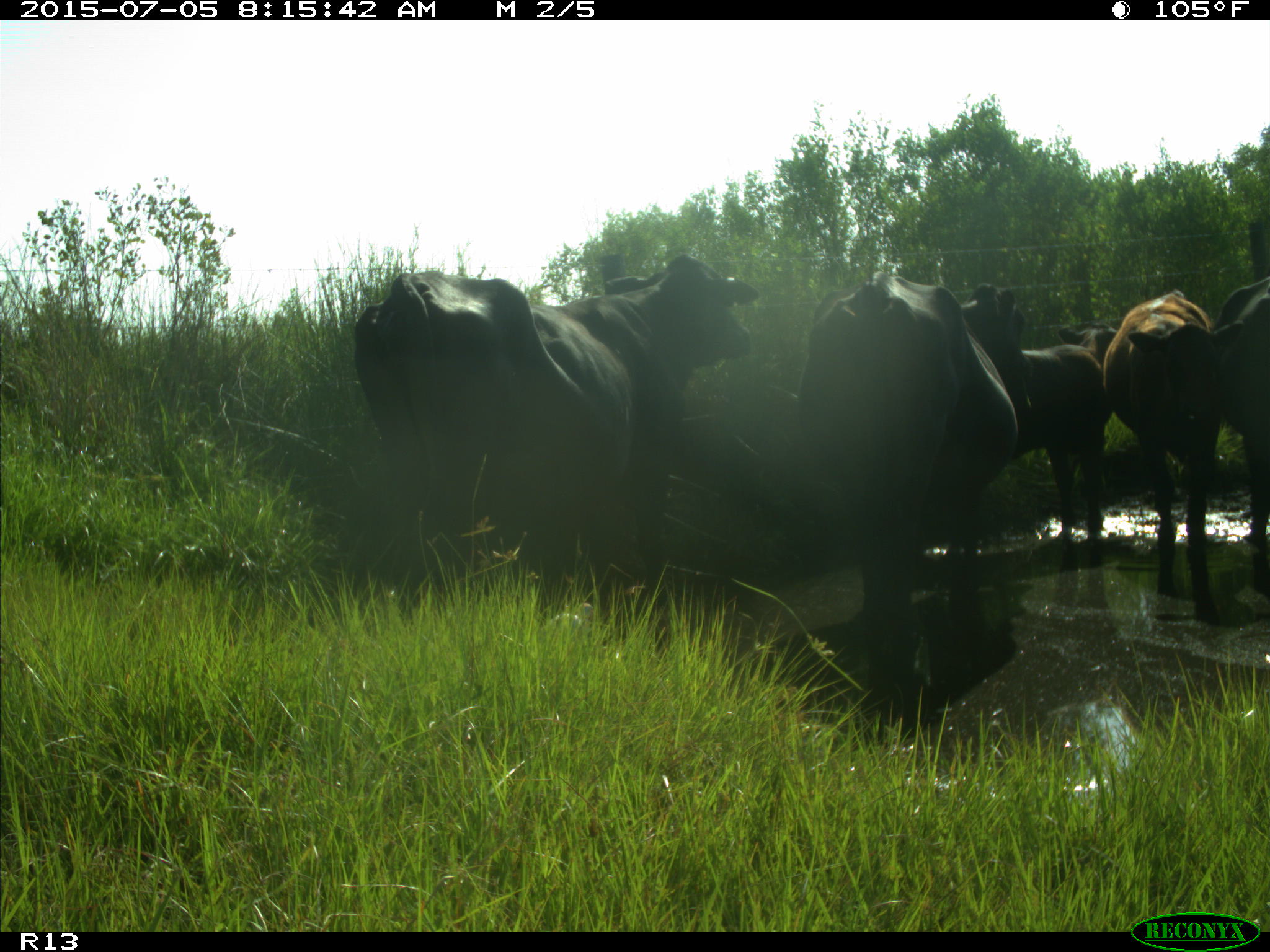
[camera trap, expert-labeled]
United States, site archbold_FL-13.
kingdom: Animalia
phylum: Chordata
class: Mammalia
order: Artiodactyla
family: Bovidae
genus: Bos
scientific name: Bos taurus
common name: domestic cow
Bos taurus (domestic cow).